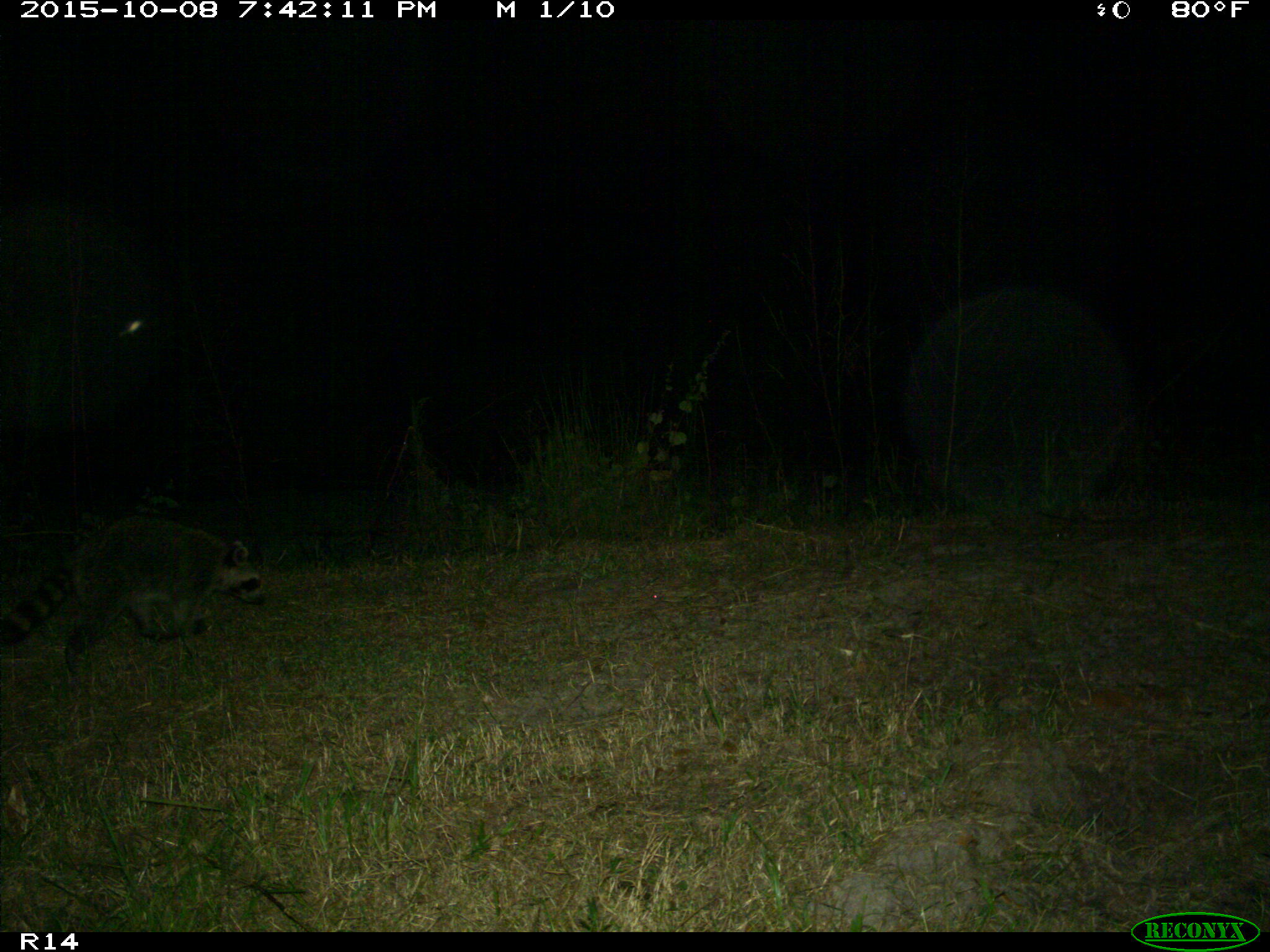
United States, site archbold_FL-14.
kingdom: Animalia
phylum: Chordata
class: Mammalia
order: Carnivora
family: Procyonidae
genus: Procyon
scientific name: Procyon lotor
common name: common raccoon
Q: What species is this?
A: Procyon lotor (common raccoon).